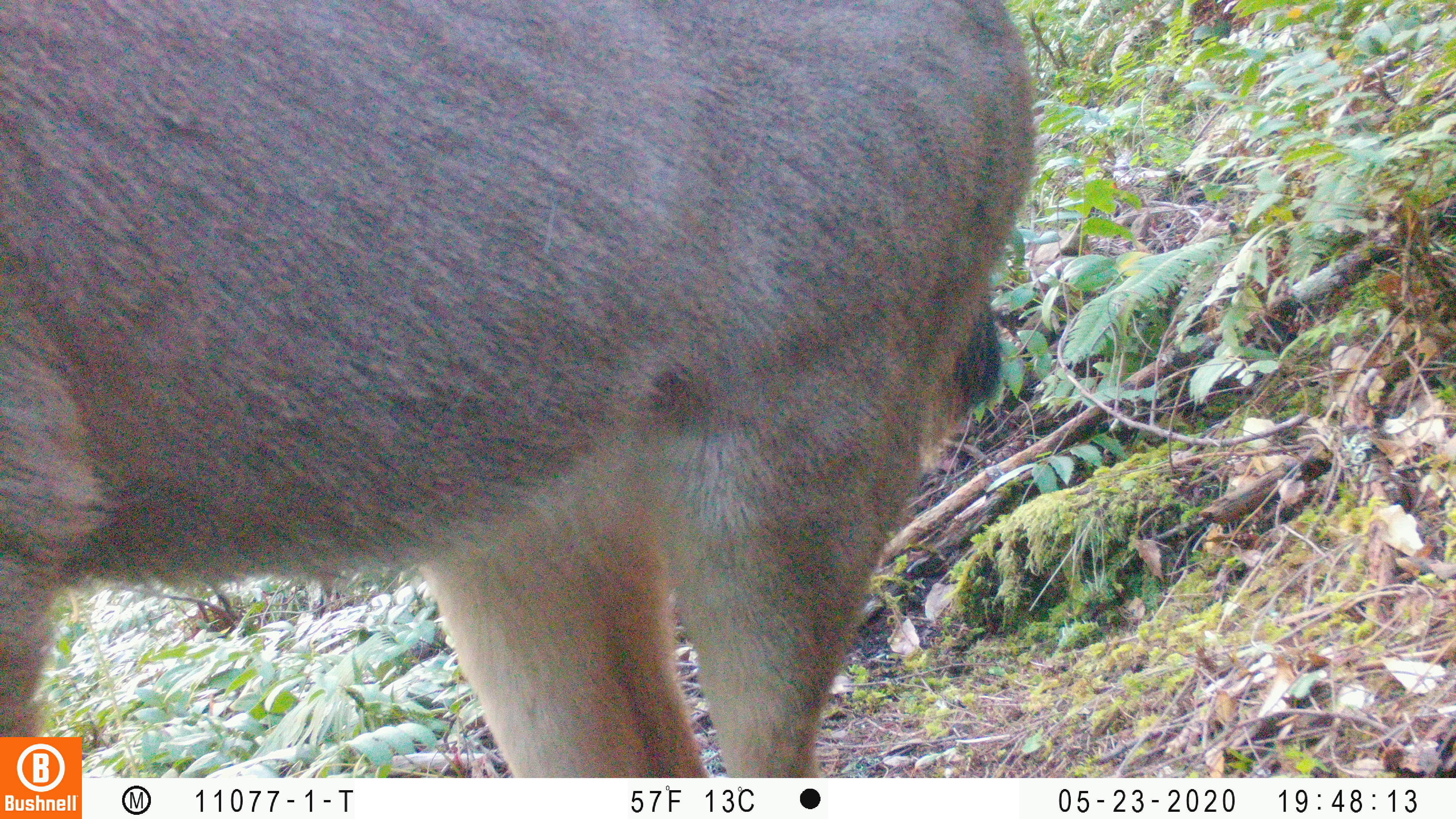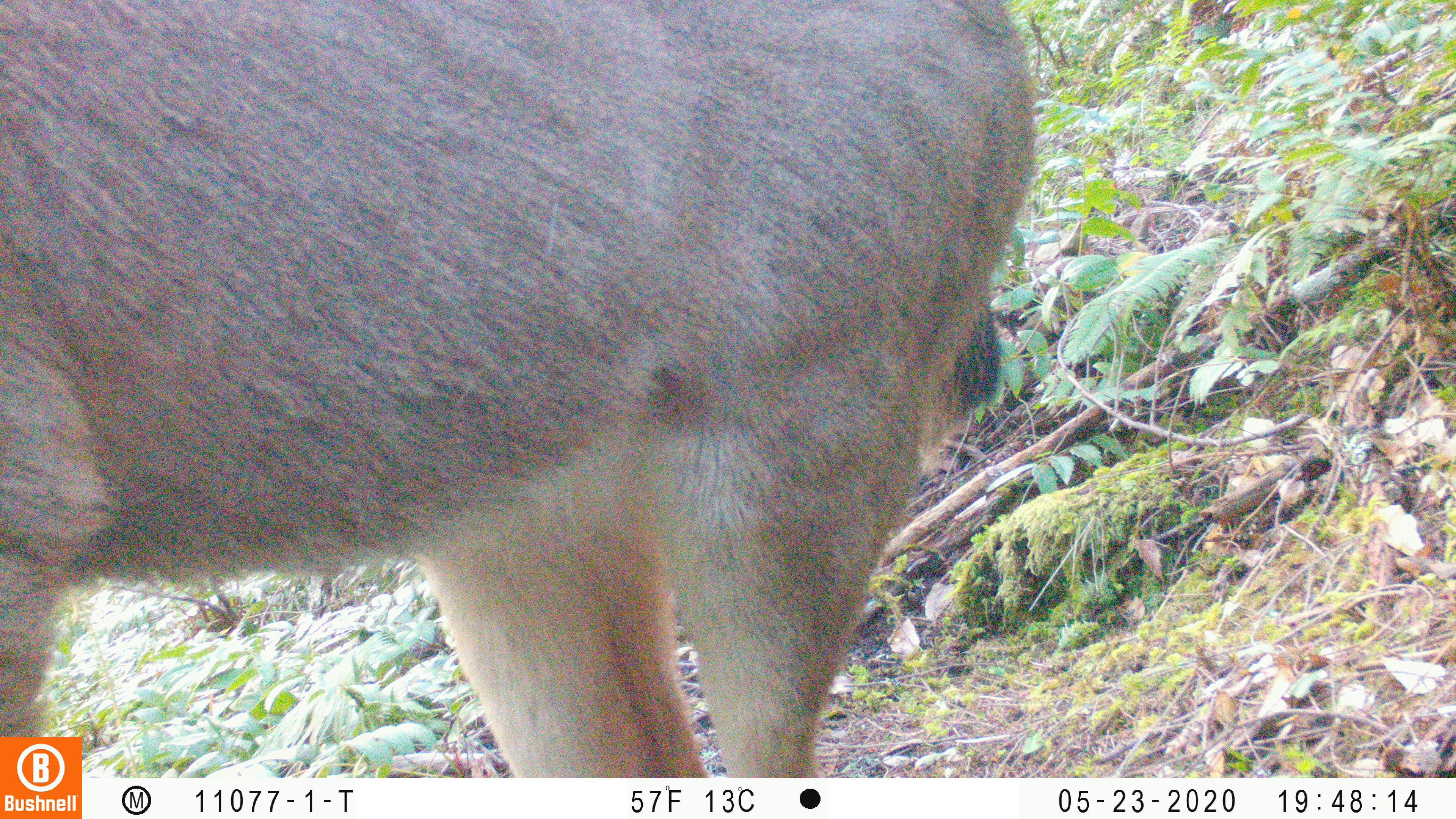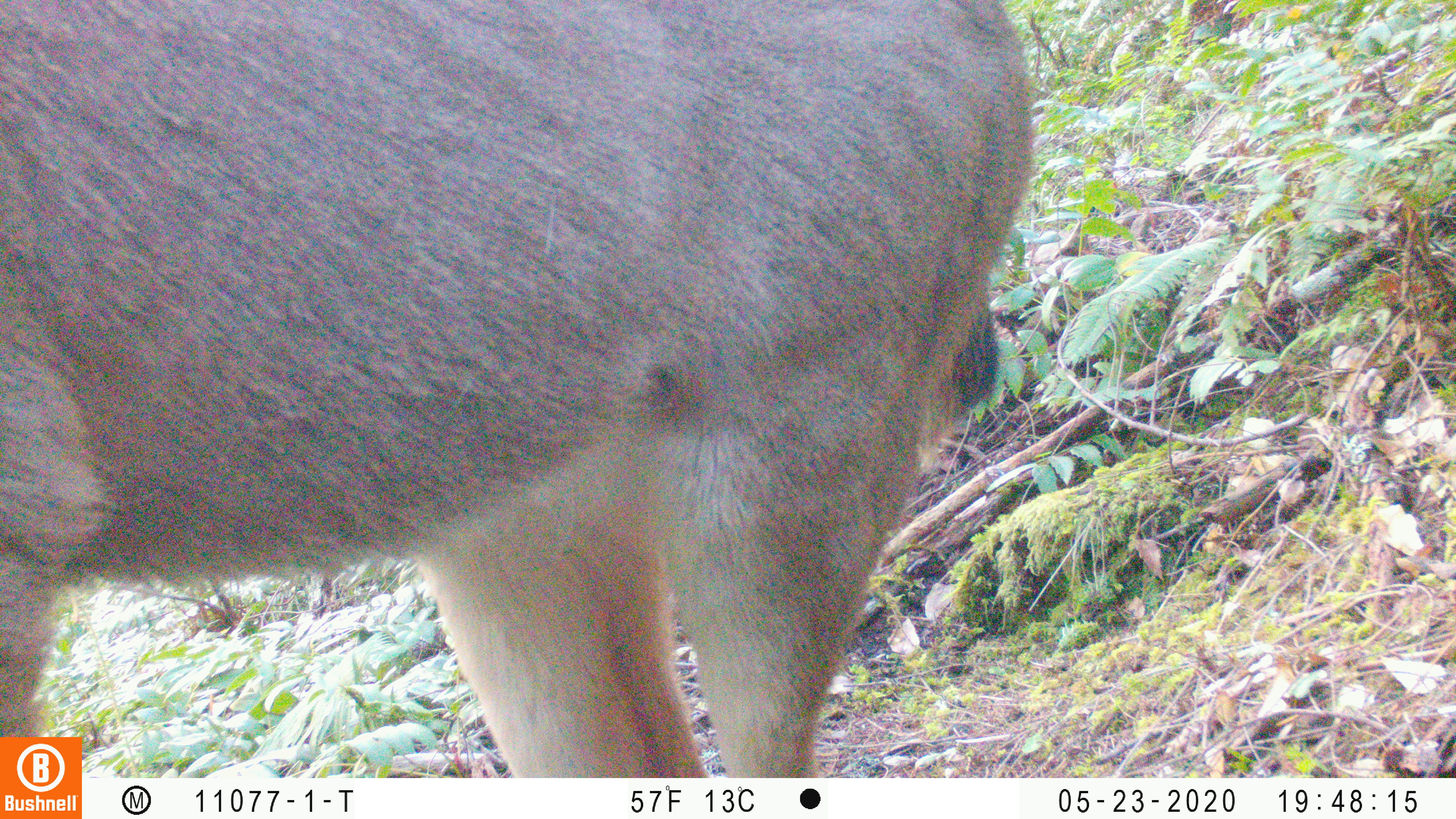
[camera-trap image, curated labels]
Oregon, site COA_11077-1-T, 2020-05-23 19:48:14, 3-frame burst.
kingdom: Animalia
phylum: Chordata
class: Mammalia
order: Artiodactyla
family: Cervidae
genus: Odocoileus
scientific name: Odocoileus hemionus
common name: black-tailed deer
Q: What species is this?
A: Black-tailed deer (Odocoileus hemionus).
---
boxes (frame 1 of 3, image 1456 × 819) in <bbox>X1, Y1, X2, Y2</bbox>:
black-tailed deer: <bbox>0, 0, 1051, 734</bbox>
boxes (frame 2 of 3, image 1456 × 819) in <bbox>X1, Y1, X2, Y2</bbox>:
black-tailed deer: <bbox>4, 4, 1045, 730</bbox>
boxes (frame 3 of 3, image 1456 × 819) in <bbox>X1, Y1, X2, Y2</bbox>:
black-tailed deer: <bbox>2, 0, 1049, 729</bbox>